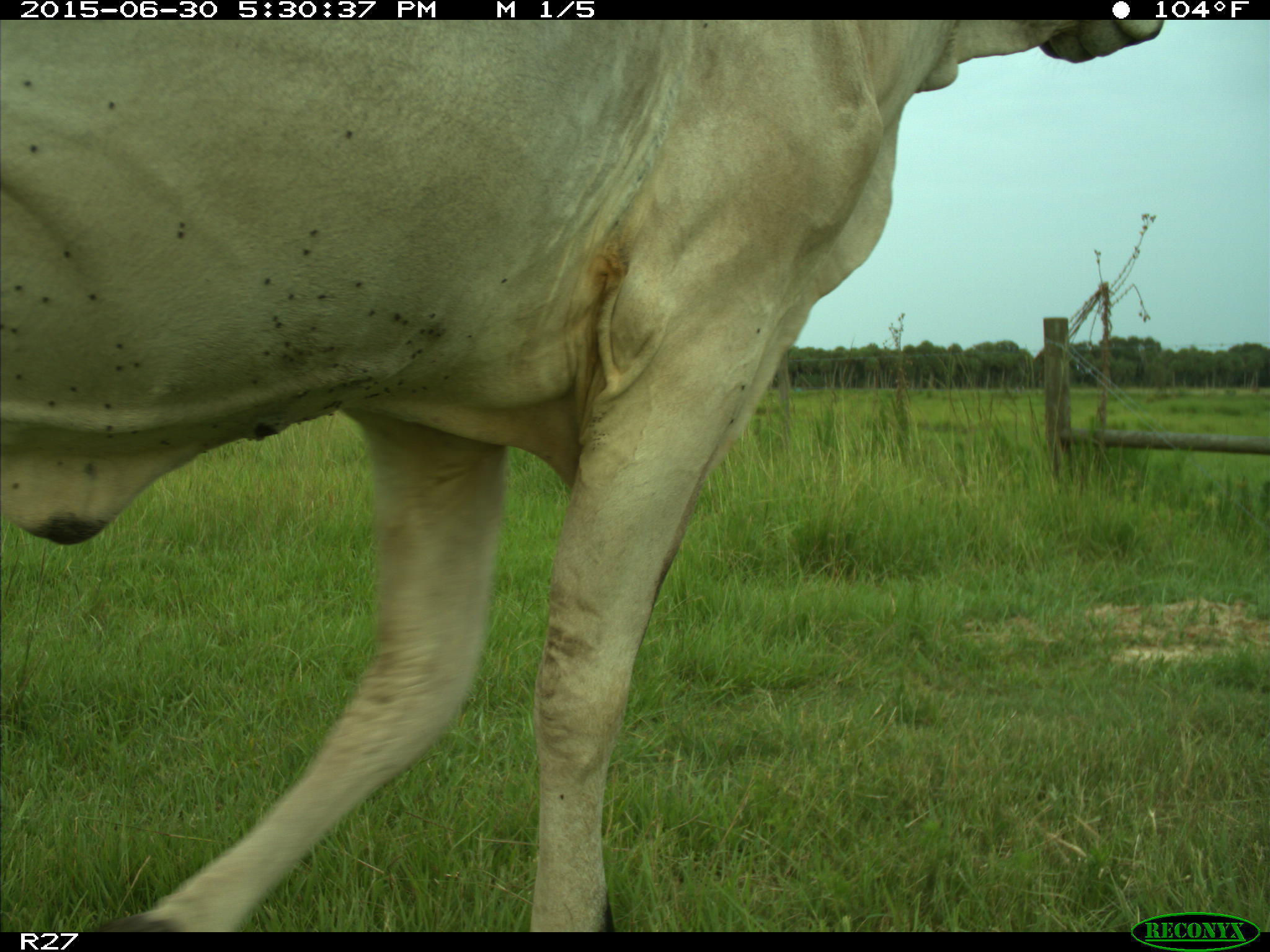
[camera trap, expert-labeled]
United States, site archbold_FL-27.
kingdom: Animalia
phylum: Chordata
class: Mammalia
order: Artiodactyla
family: Bovidae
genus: Bos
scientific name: Bos taurus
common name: domestic cow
Bos taurus (domestic cow).